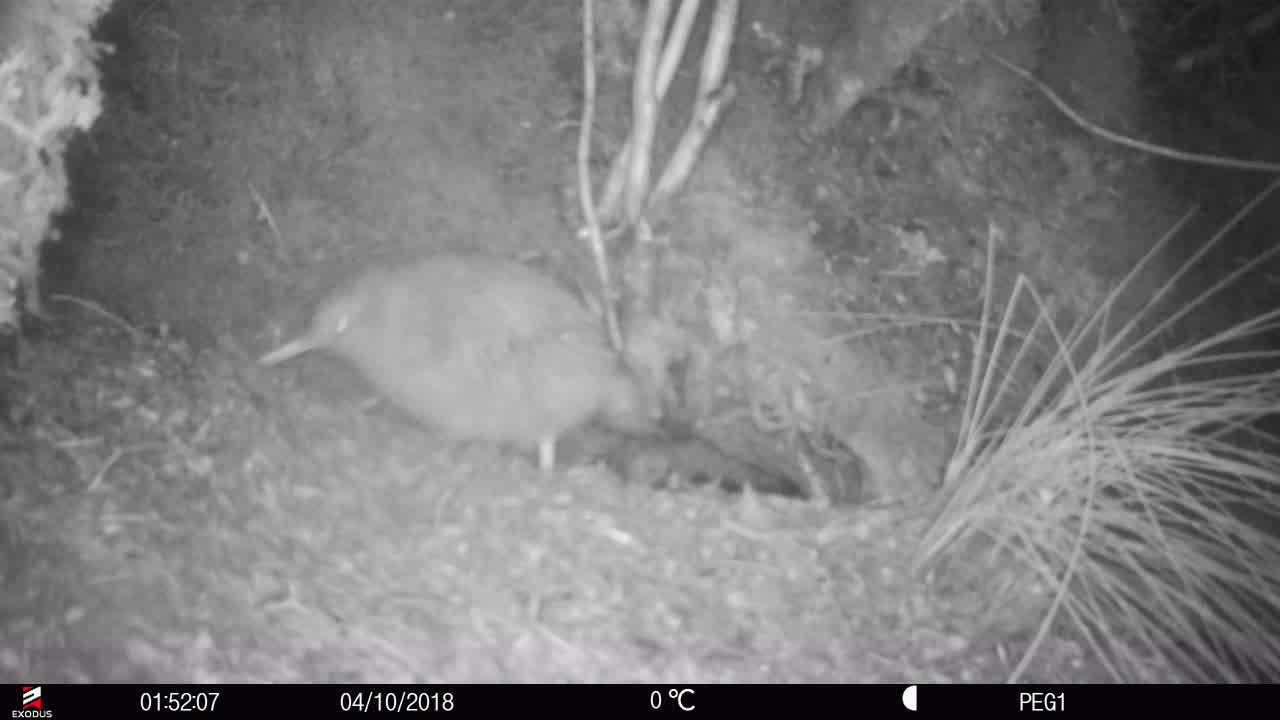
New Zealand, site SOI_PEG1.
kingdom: Animalia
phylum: Chordata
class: Aves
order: Apterygiformes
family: Apterygidae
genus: Apteryx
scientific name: Apteryx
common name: kiwi